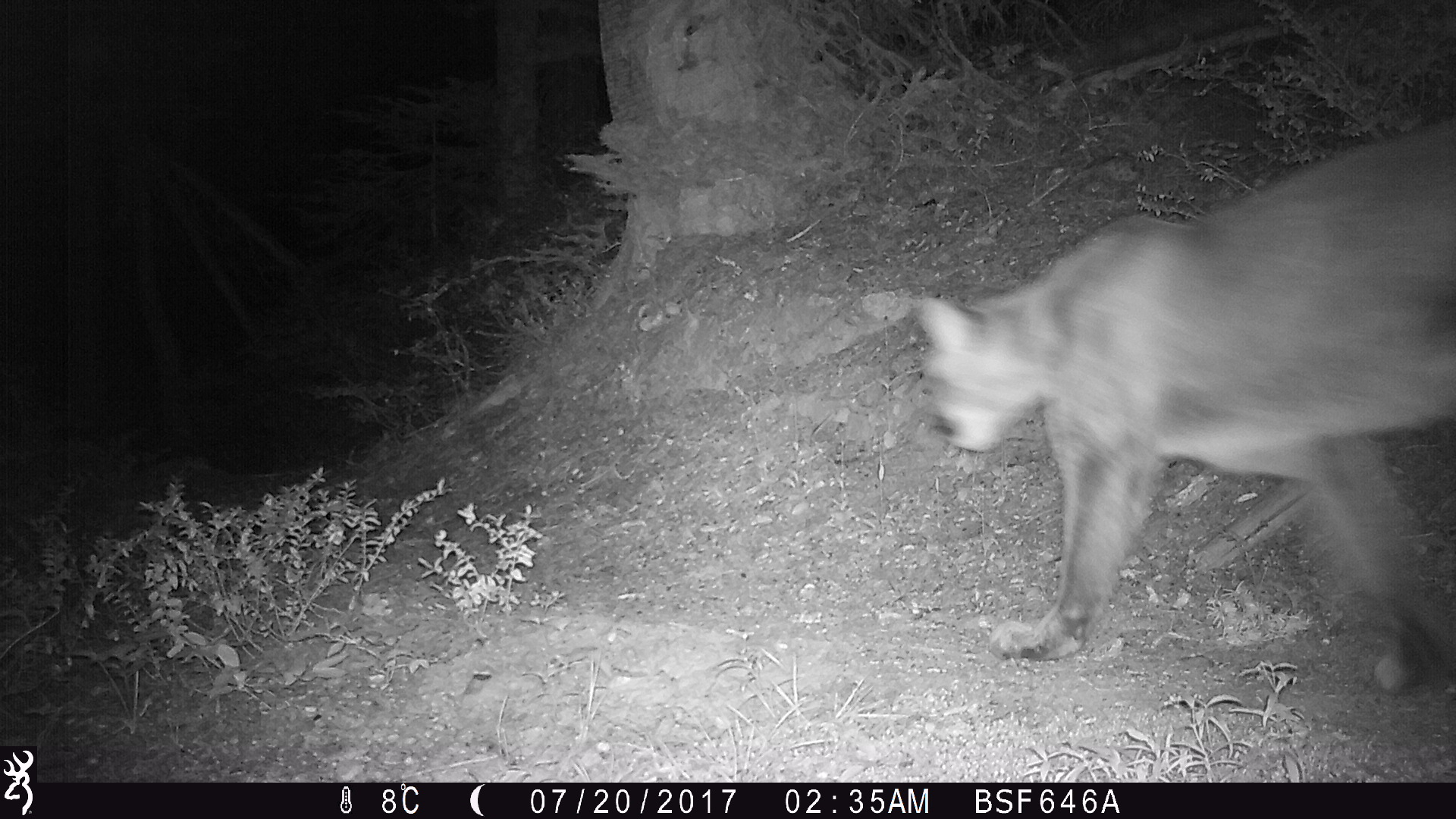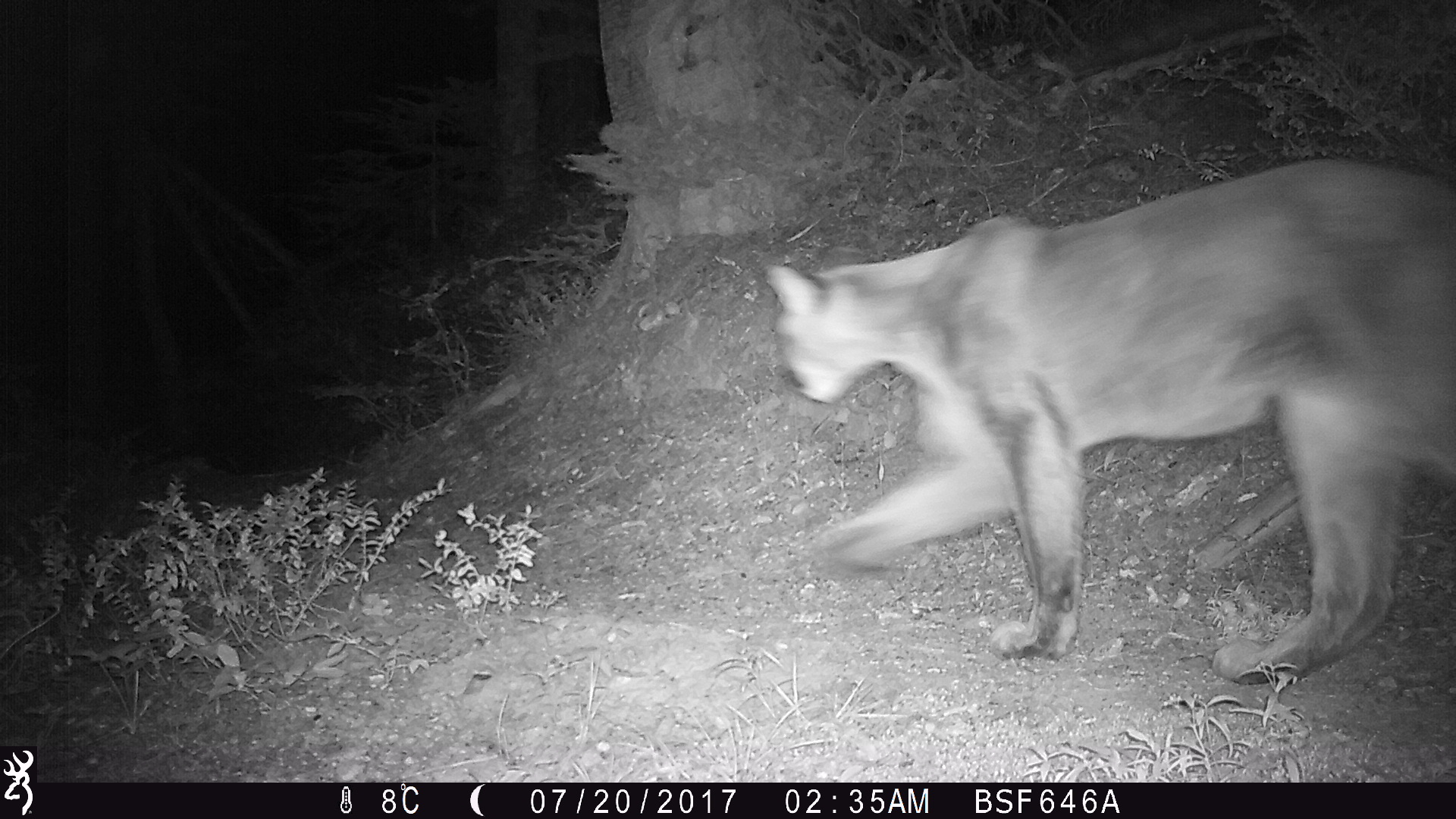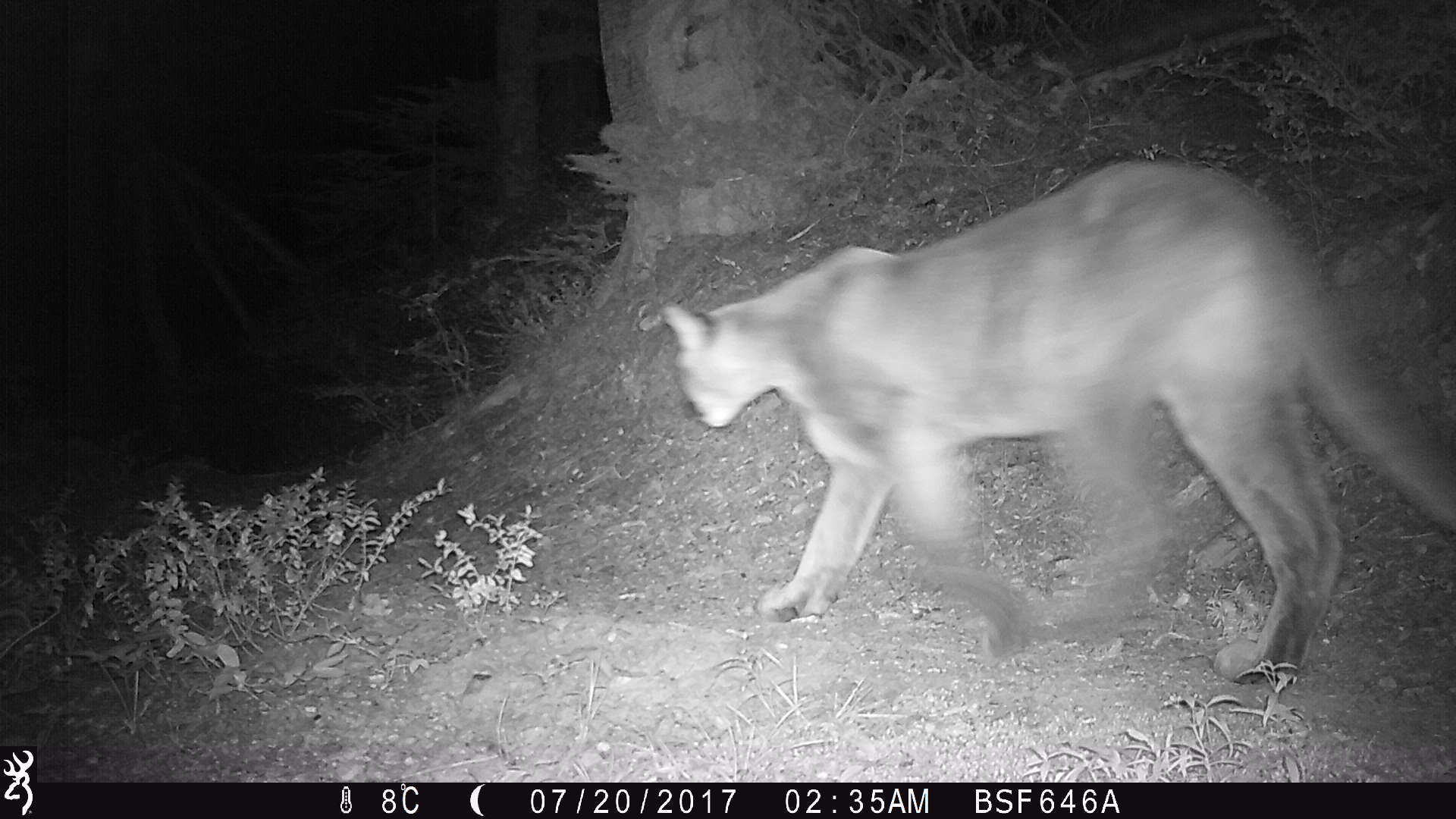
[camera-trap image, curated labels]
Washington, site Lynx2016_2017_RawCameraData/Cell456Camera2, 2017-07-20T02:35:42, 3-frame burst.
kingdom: Animalia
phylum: Chordata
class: Mammalia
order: Carnivora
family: Felidae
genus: Puma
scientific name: Puma concolor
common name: mountain lion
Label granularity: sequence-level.